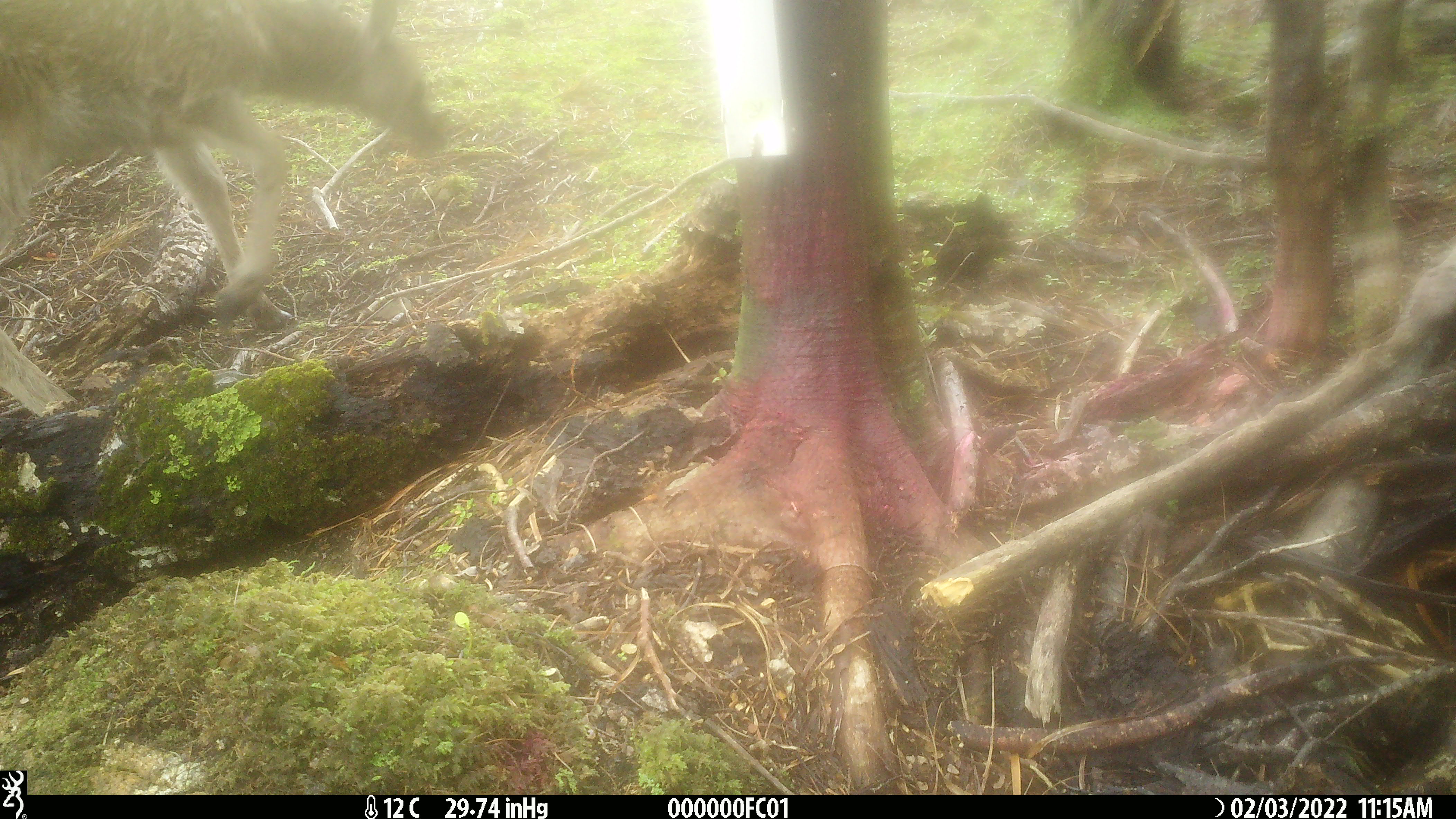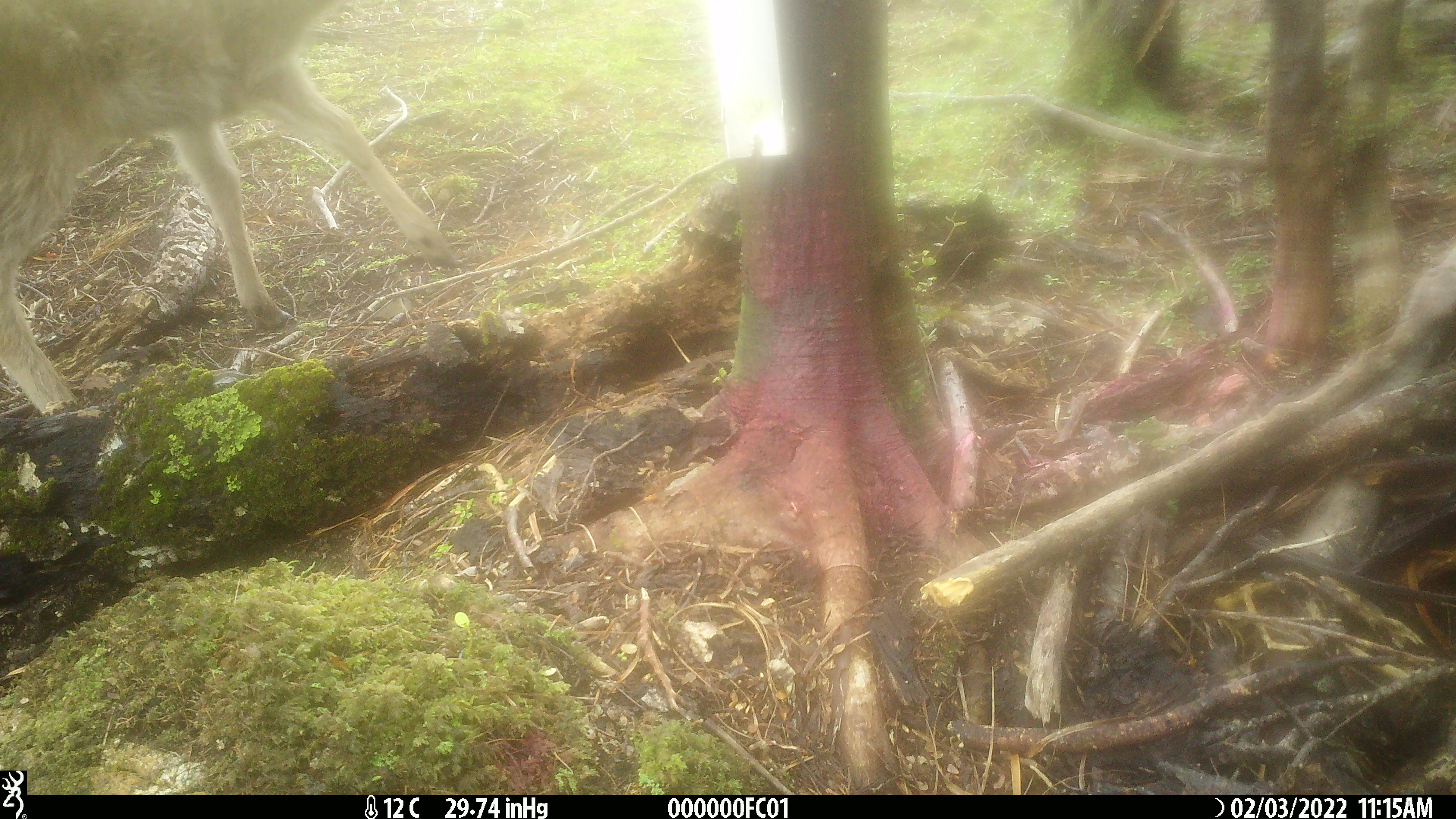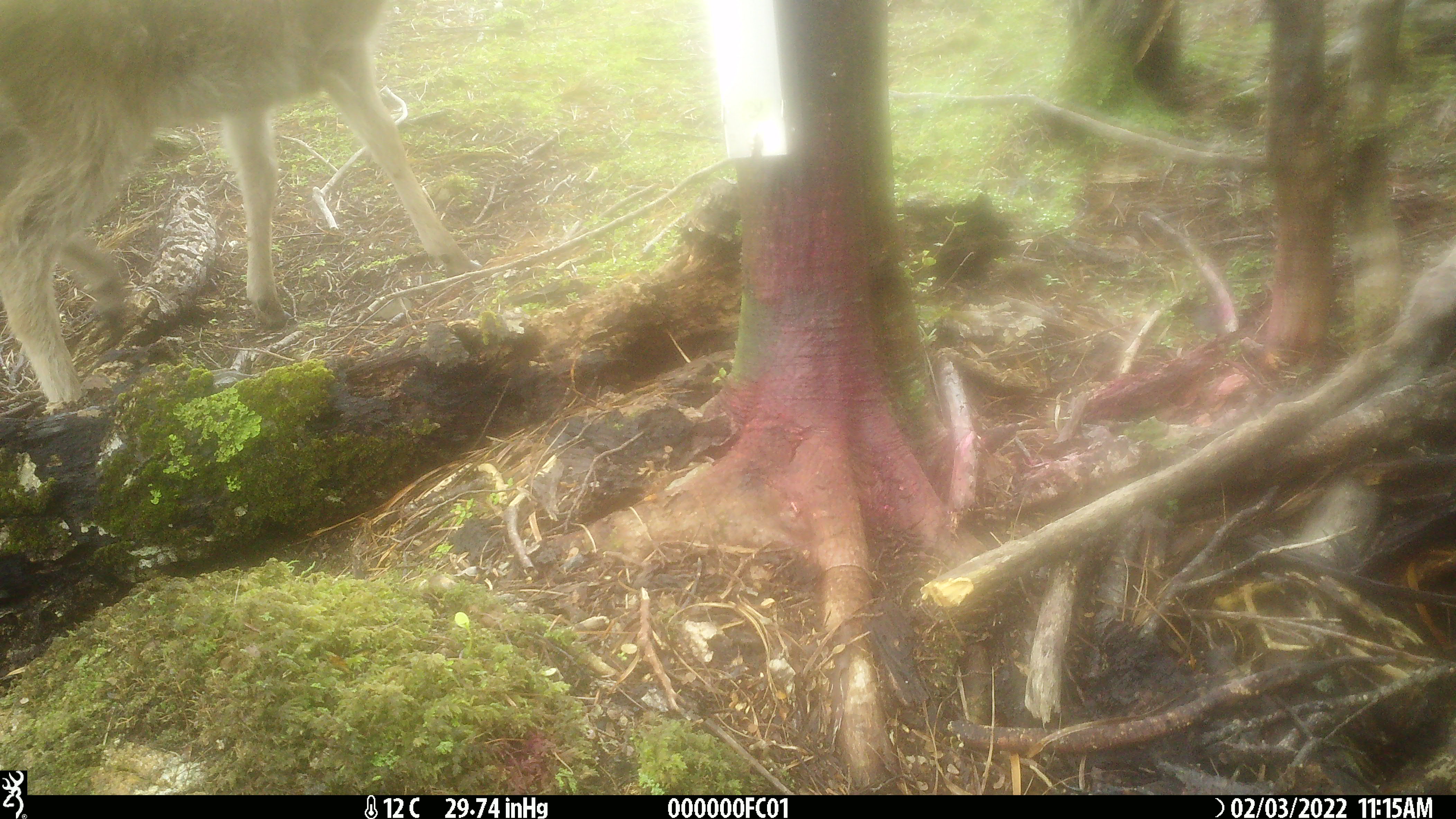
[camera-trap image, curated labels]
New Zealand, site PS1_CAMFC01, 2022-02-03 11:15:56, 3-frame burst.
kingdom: Animalia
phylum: Chordata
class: Mammalia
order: Artiodactyla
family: Cervidae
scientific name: Cervidae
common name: deer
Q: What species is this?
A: Deer (Cervidae).